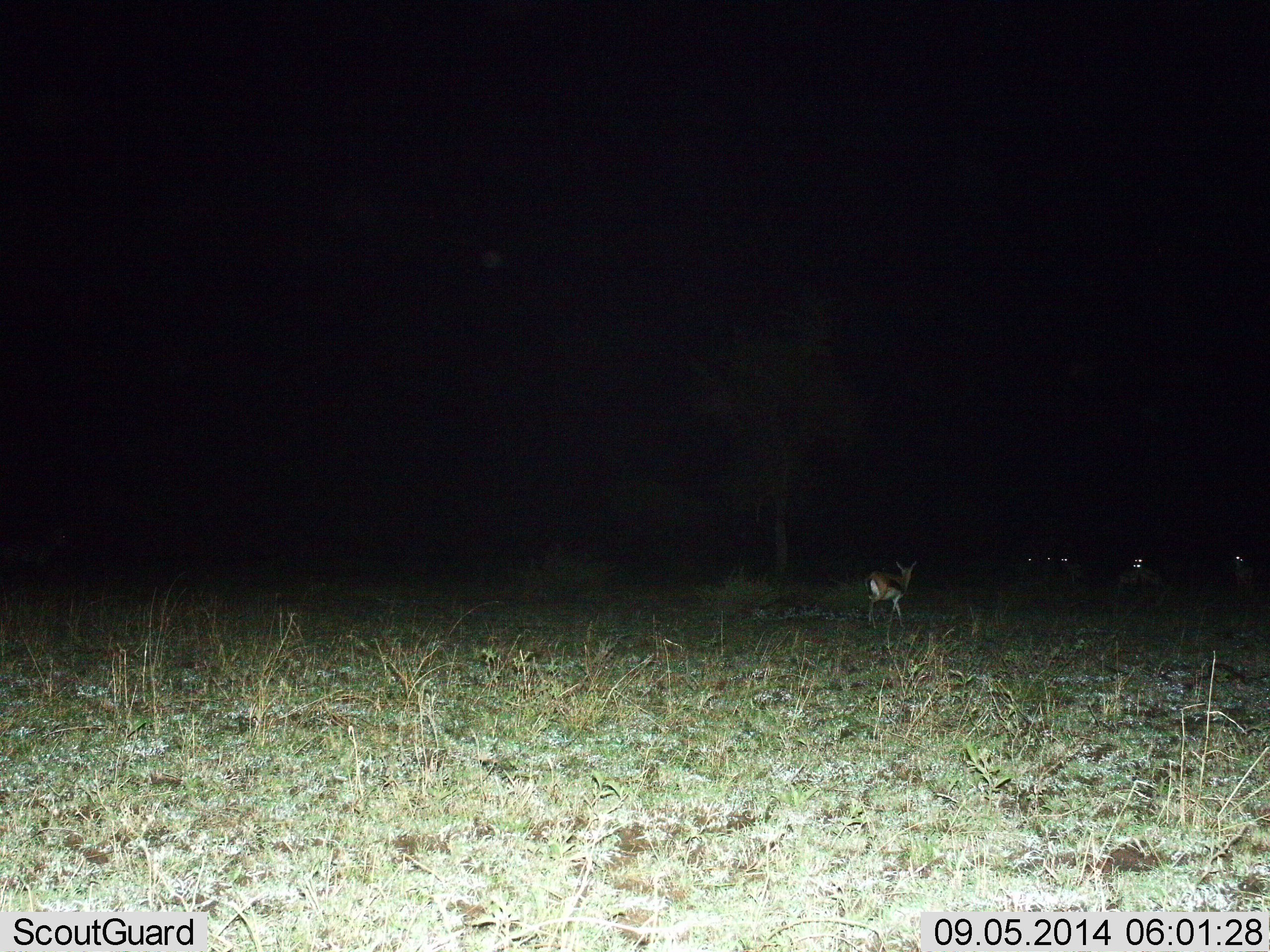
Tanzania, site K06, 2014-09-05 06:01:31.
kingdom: Animalia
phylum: Chordata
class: Mammalia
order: Artiodactyla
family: Bovidae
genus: Eudorcas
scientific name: Eudorcas thomsonii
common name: thomson's gazelle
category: gazellethomsons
Gazellethomsons (thomson's gazelle) (Eudorcas thomsonii), count 1. Behavior (volunteer vote fractions): standing 50%, resting 0%, moving 70%, interacting 0%. Young present (vote fraction): 0%. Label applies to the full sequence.